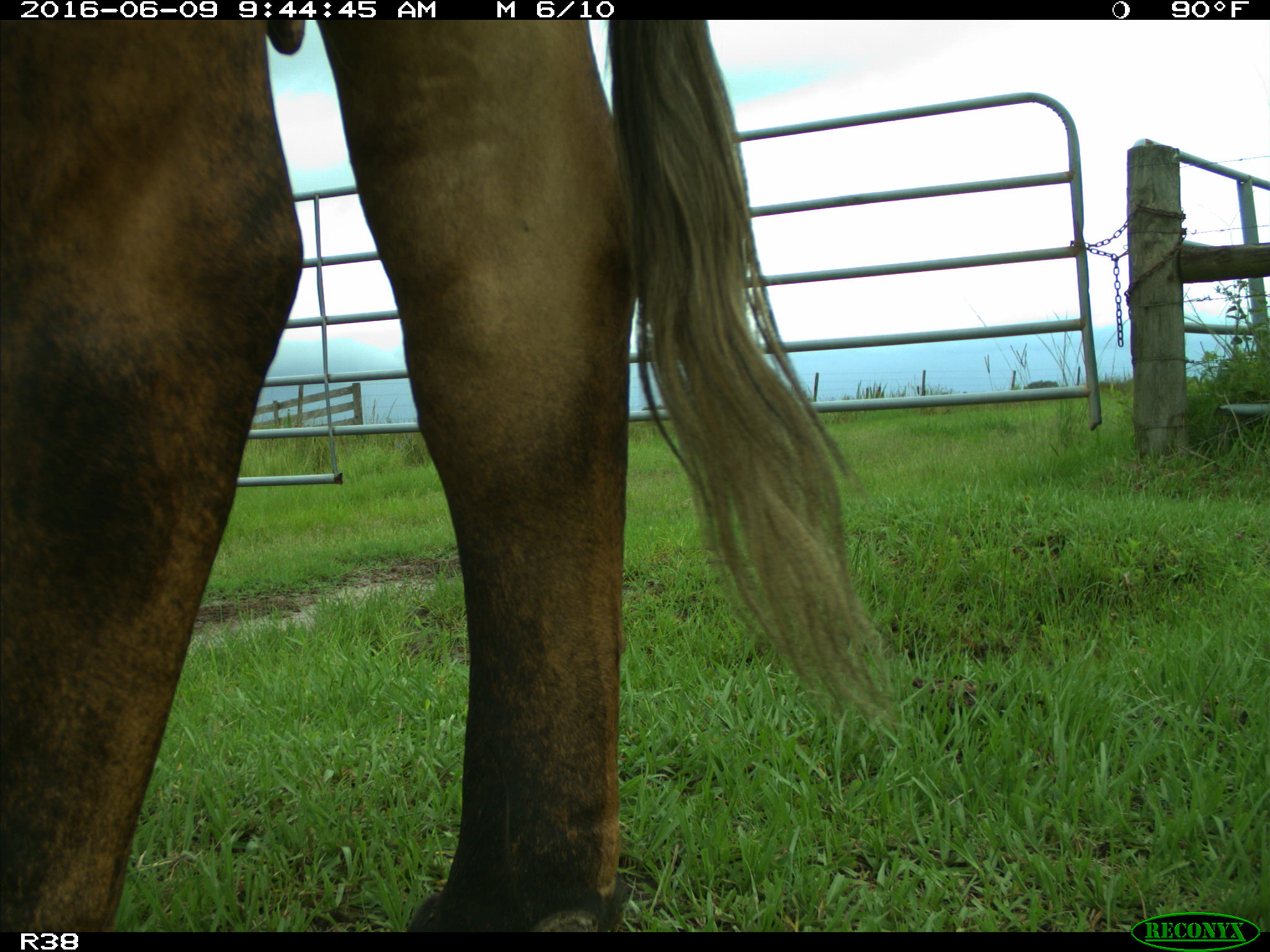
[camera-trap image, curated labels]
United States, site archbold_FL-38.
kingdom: Animalia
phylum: Chordata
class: Mammalia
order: Artiodactyla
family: Bovidae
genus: Bos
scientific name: Bos taurus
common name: domestic cow